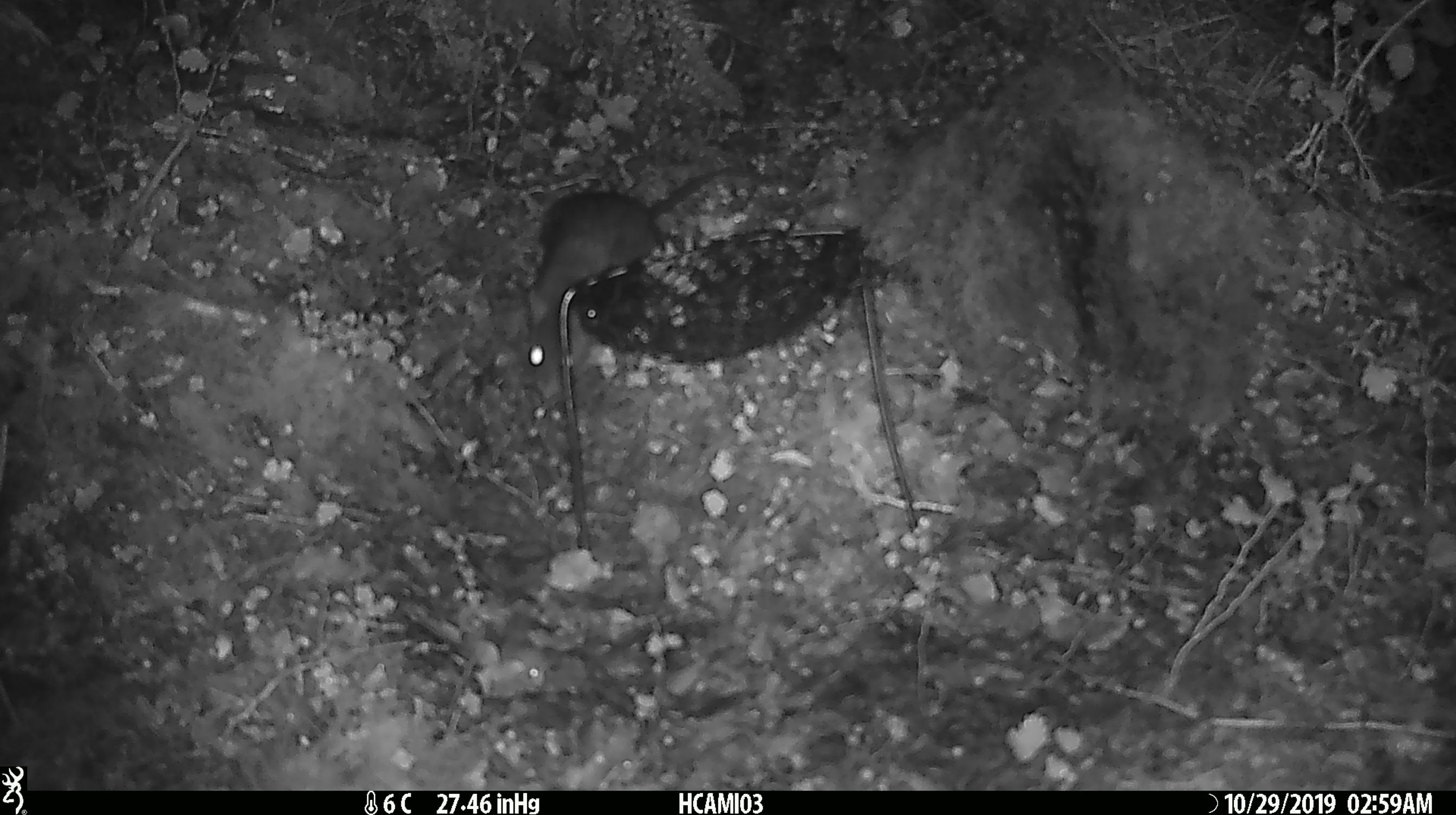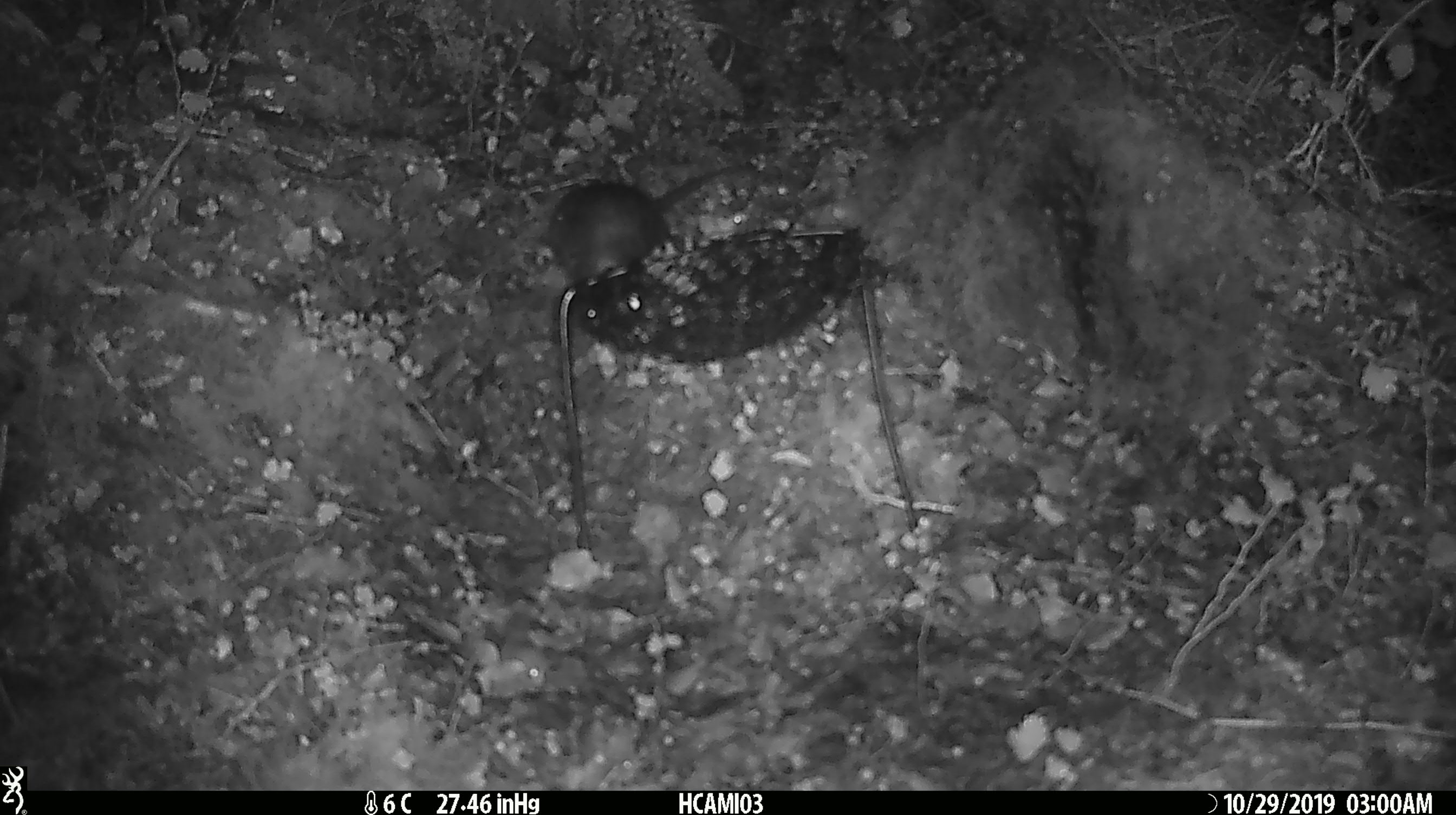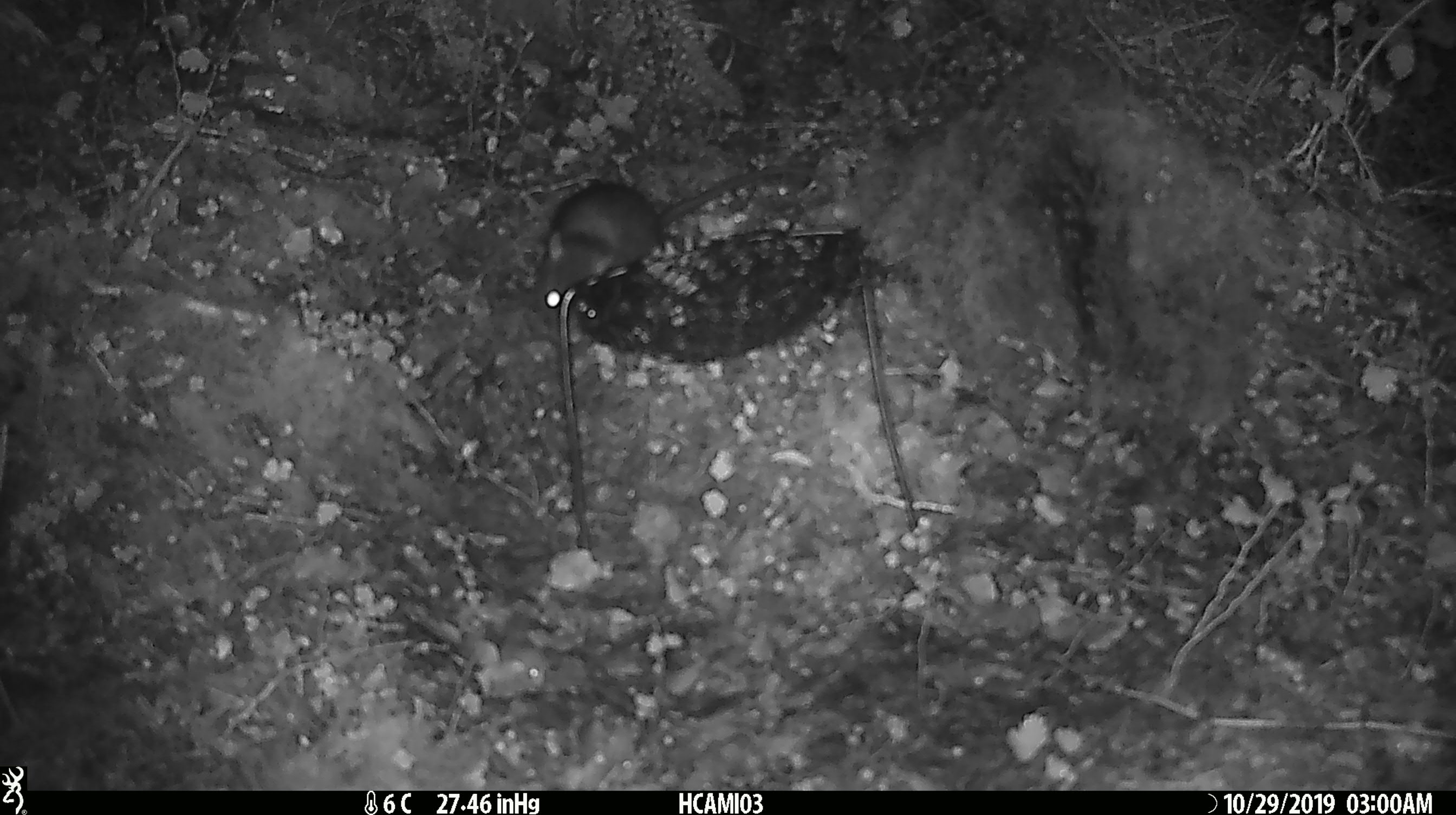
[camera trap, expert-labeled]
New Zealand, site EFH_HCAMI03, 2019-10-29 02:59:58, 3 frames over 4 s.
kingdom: Animalia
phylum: Chordata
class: Mammalia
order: Rodentia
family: Muridae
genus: Rattus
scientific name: Rattus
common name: rat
Rat (Rattus).